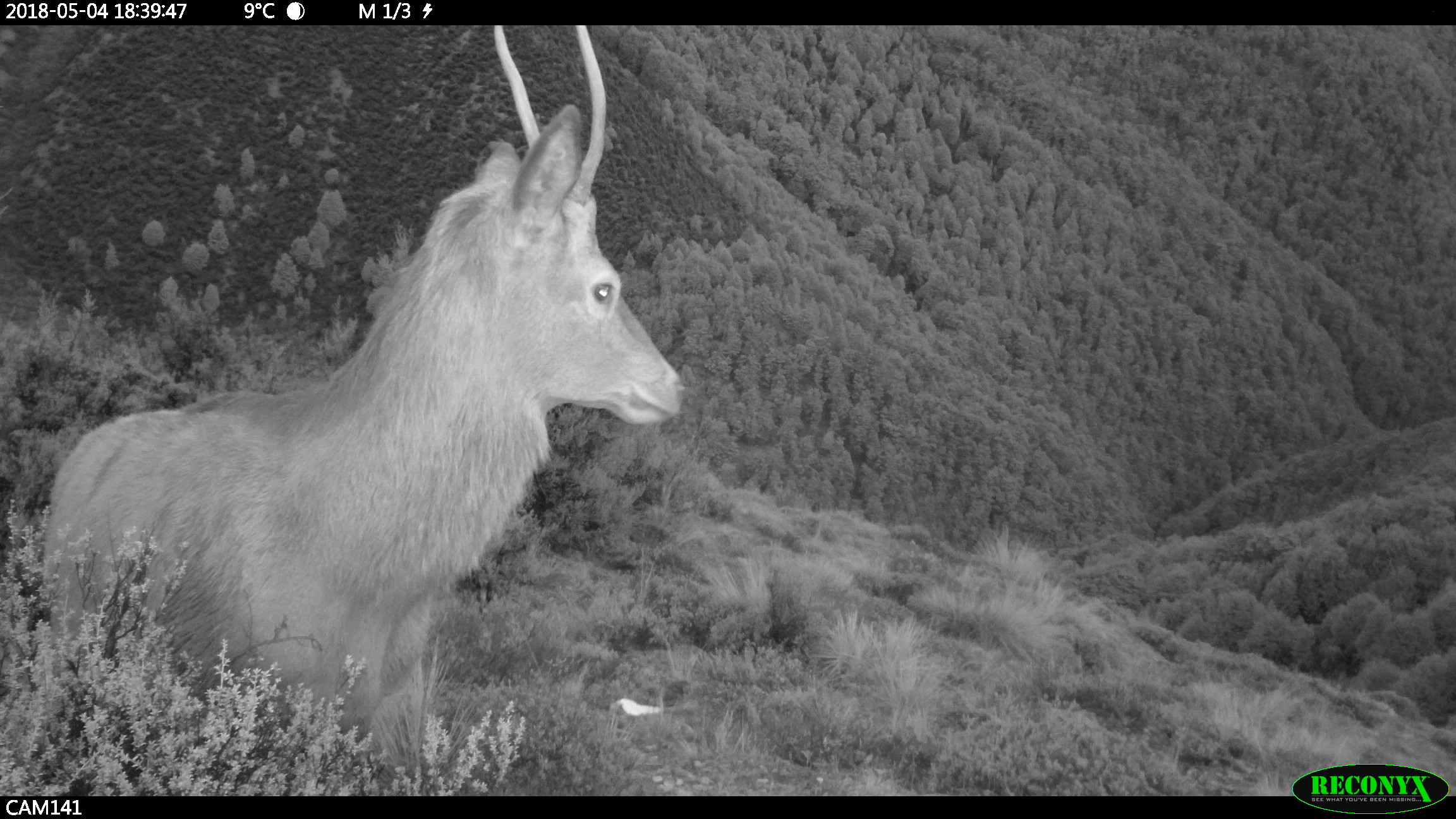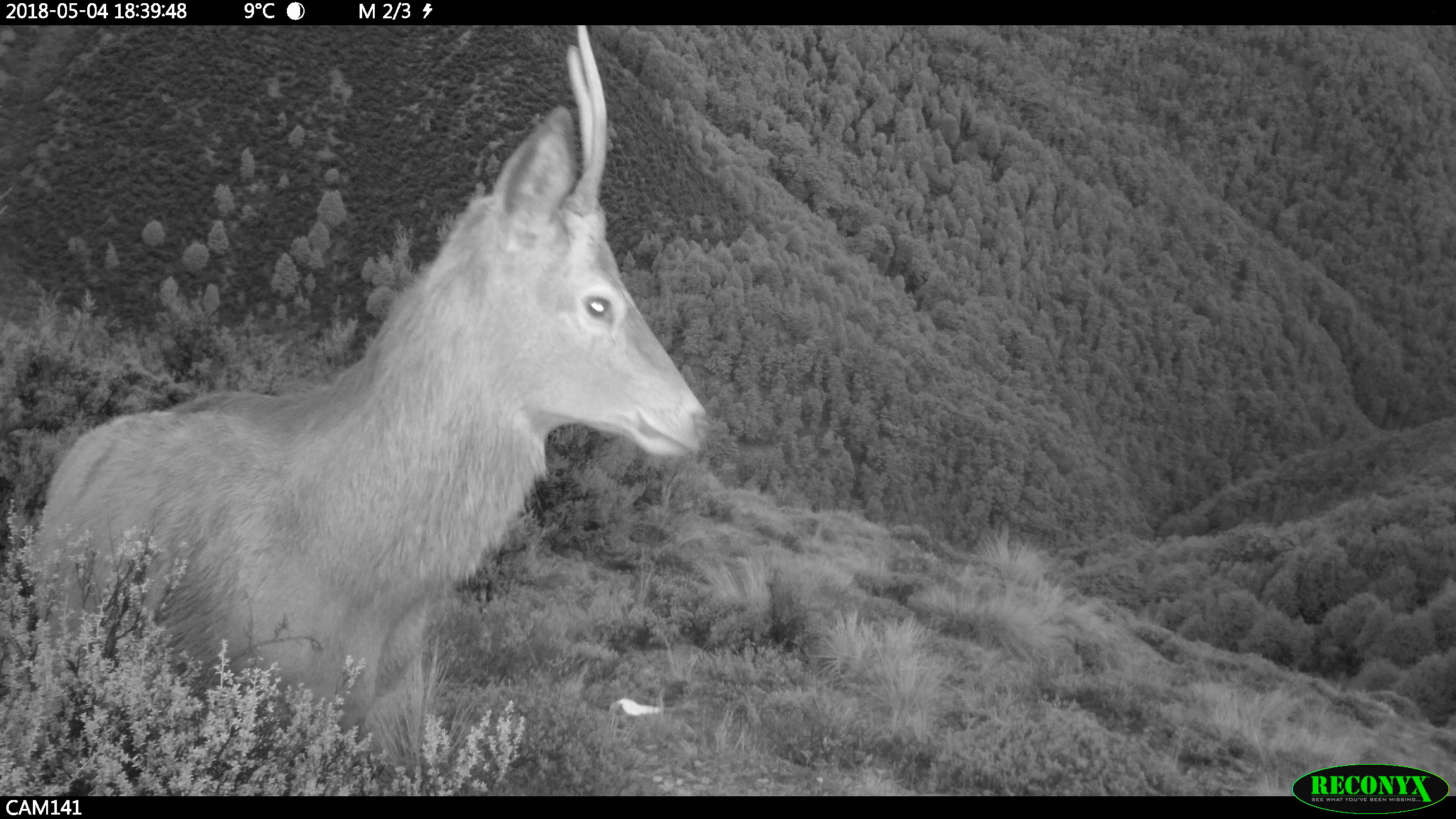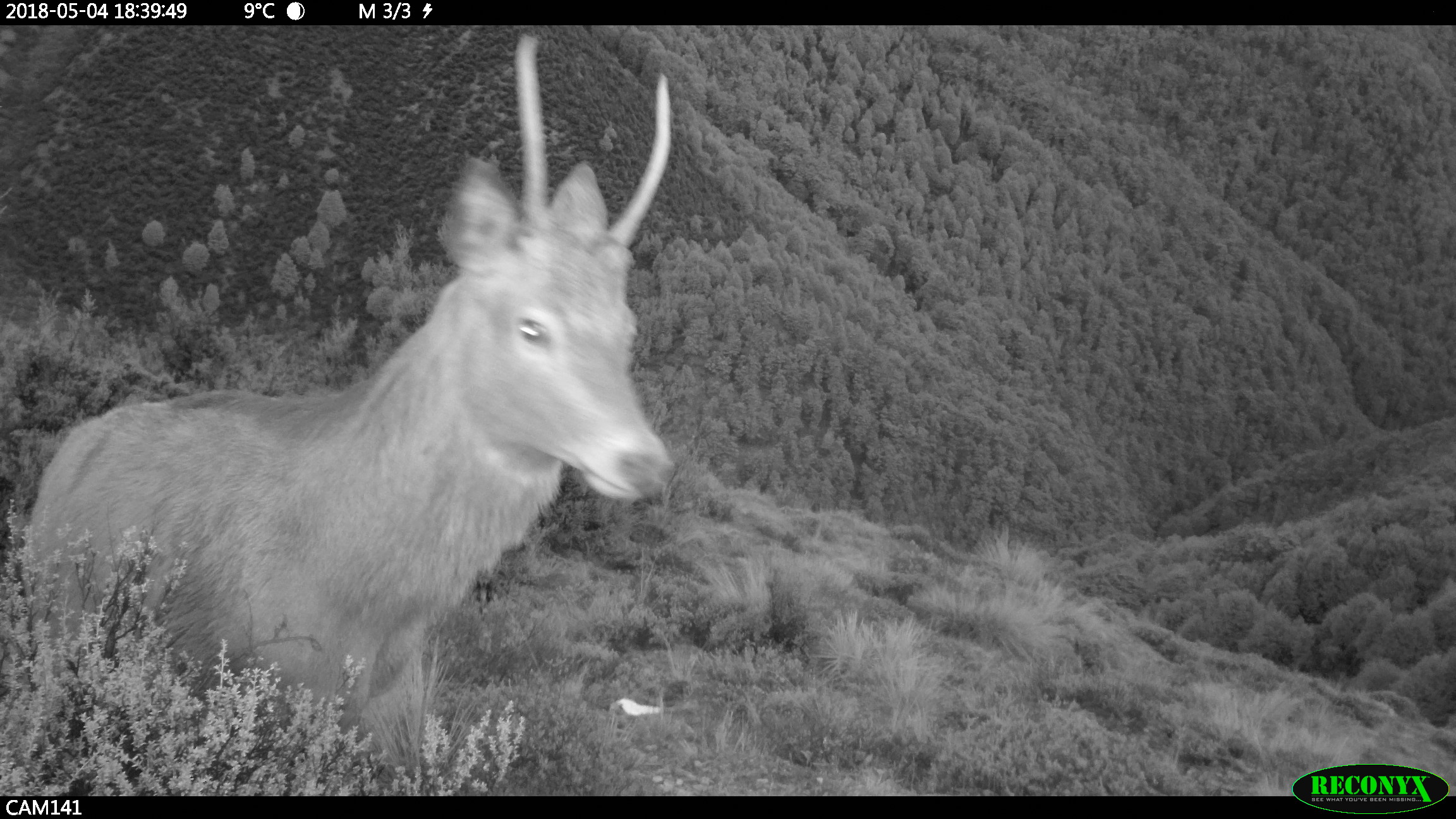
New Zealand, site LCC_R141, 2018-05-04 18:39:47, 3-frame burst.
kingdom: Animalia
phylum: Chordata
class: Mammalia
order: Artiodactyla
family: Cervidae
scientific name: Cervidae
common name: deer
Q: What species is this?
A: Deer (Cervidae).